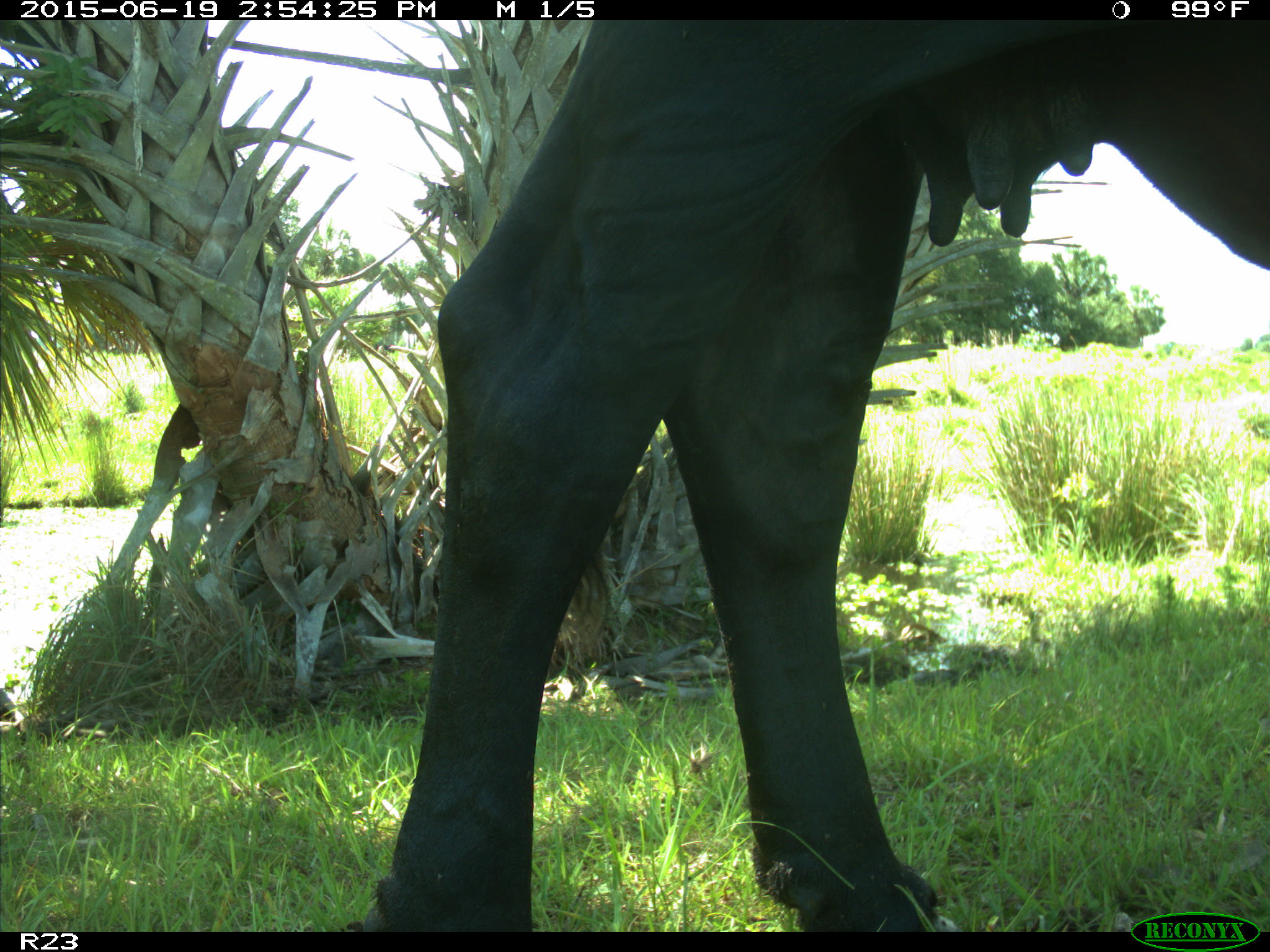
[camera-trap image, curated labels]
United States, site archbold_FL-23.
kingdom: Animalia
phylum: Chordata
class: Mammalia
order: Artiodactyla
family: Bovidae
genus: Bos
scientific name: Bos taurus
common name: domestic cow